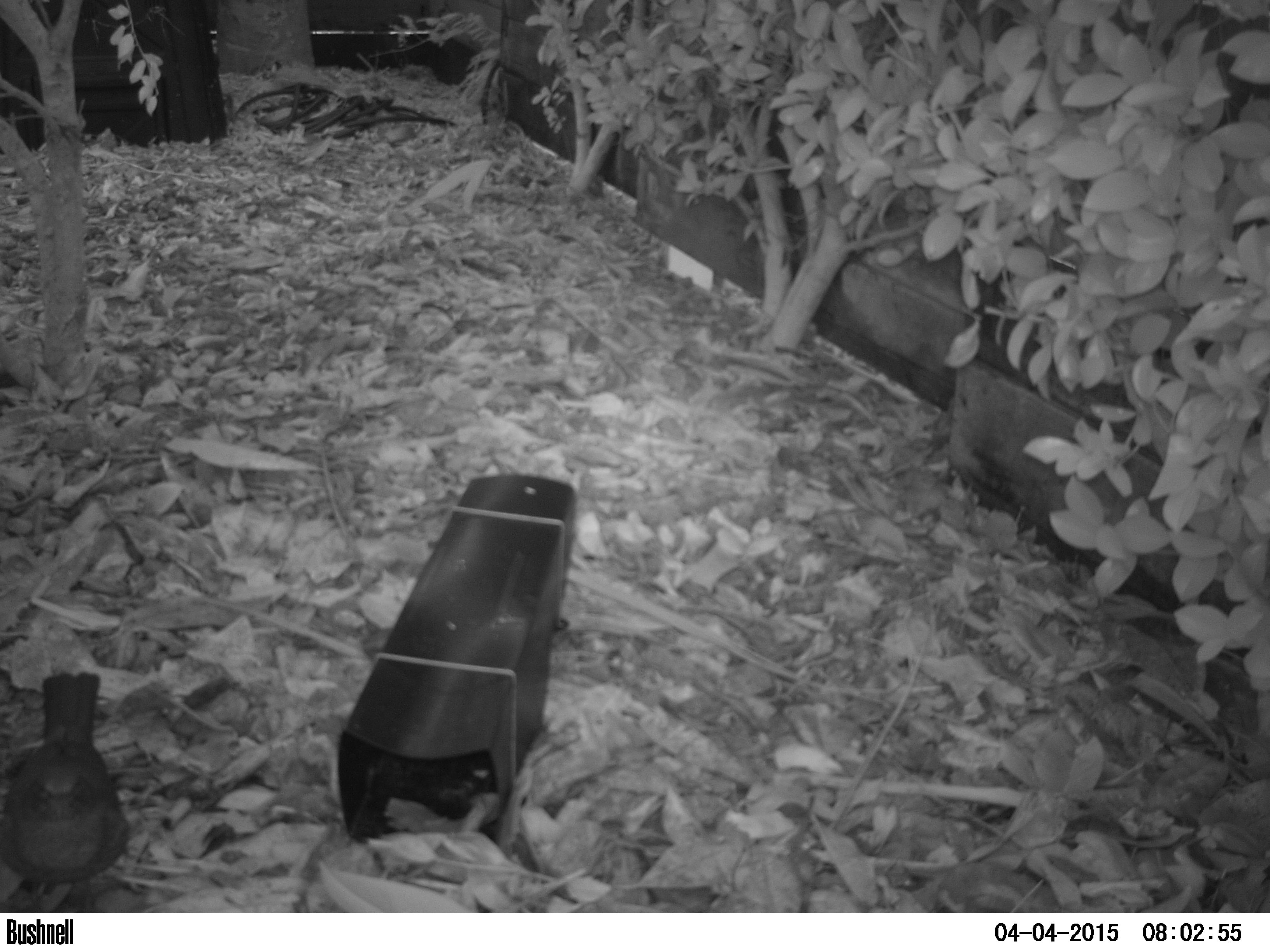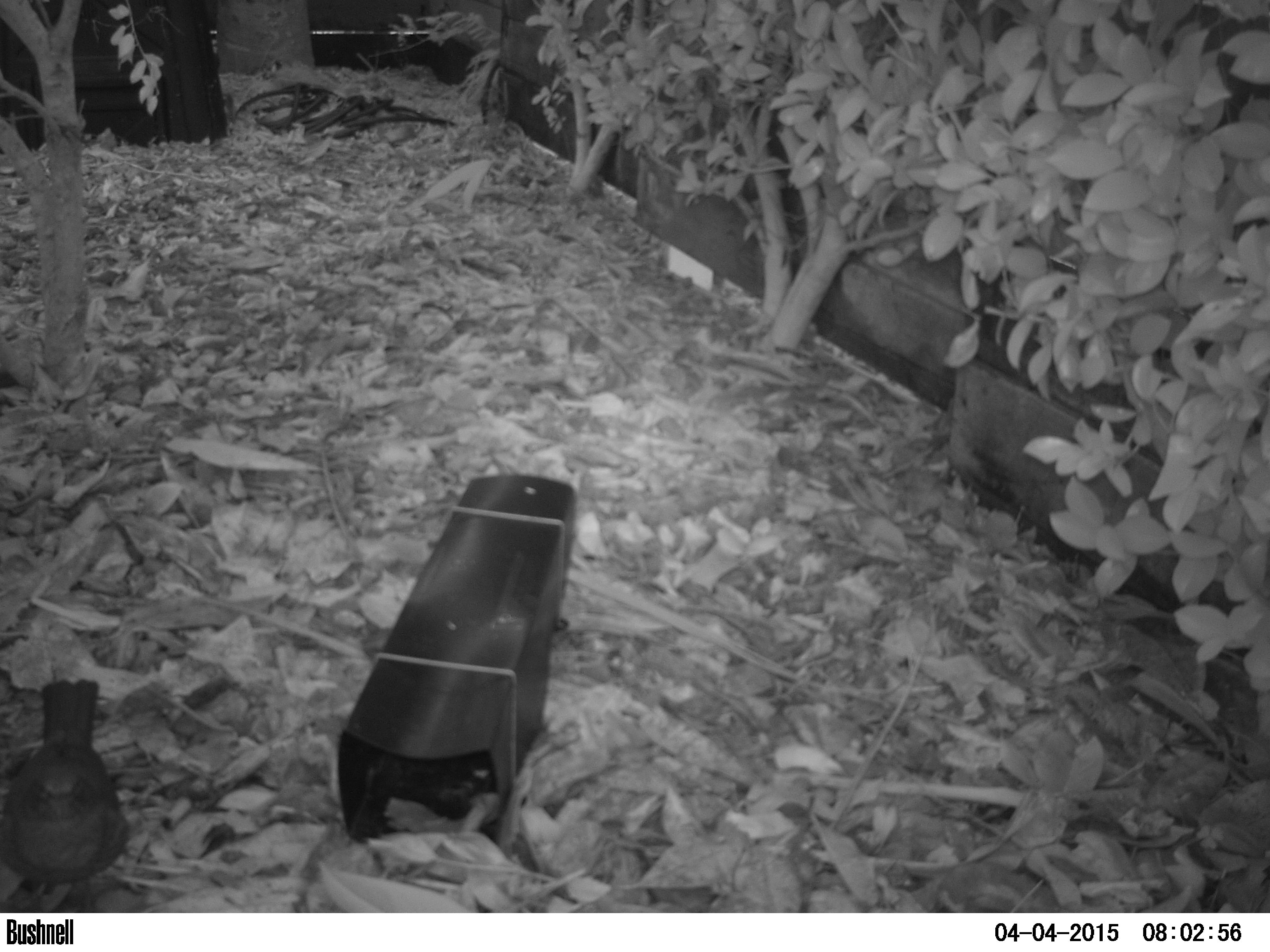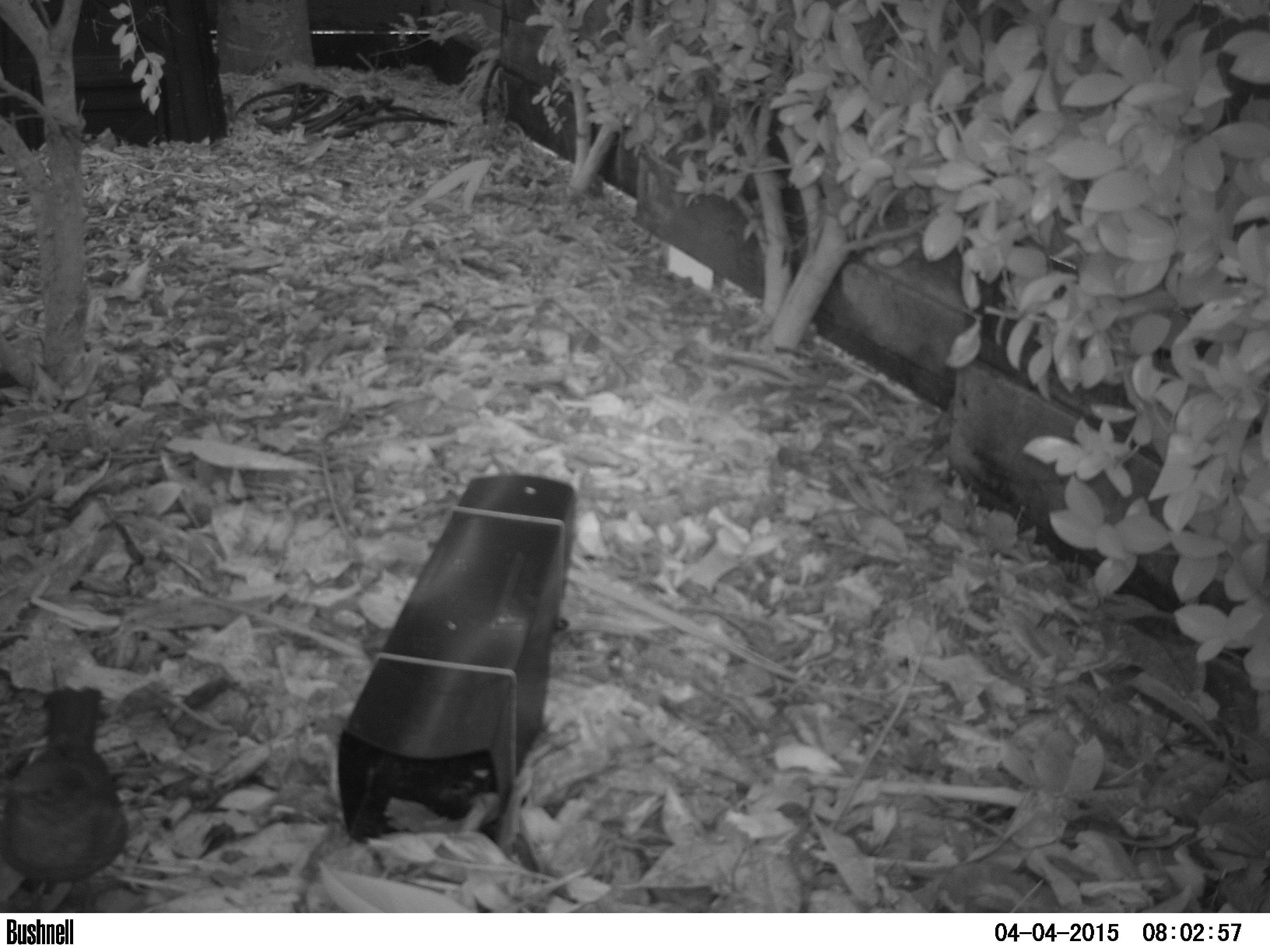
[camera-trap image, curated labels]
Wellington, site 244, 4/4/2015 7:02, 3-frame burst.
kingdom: Animalia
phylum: Chordata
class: Aves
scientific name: Aves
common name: bird